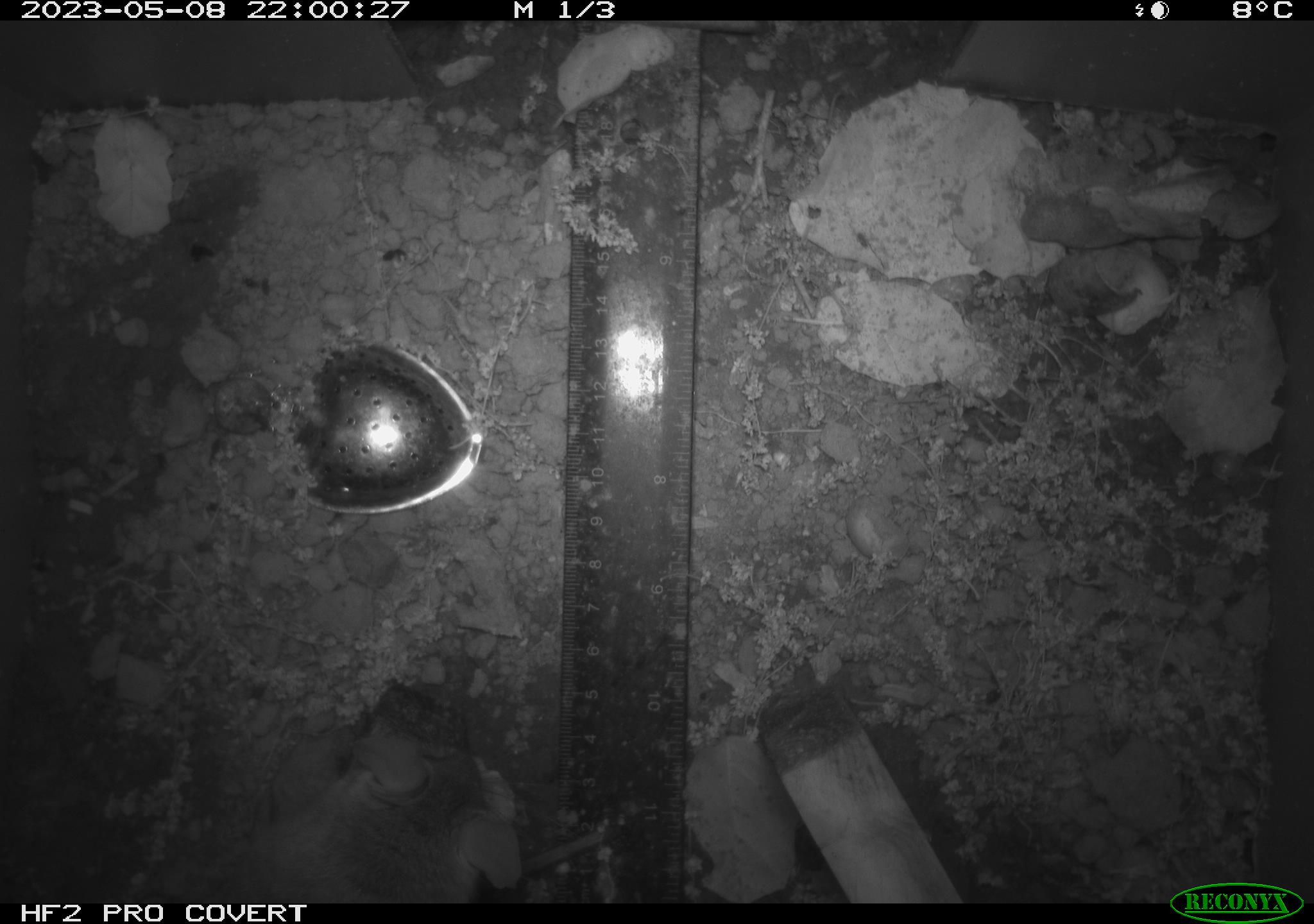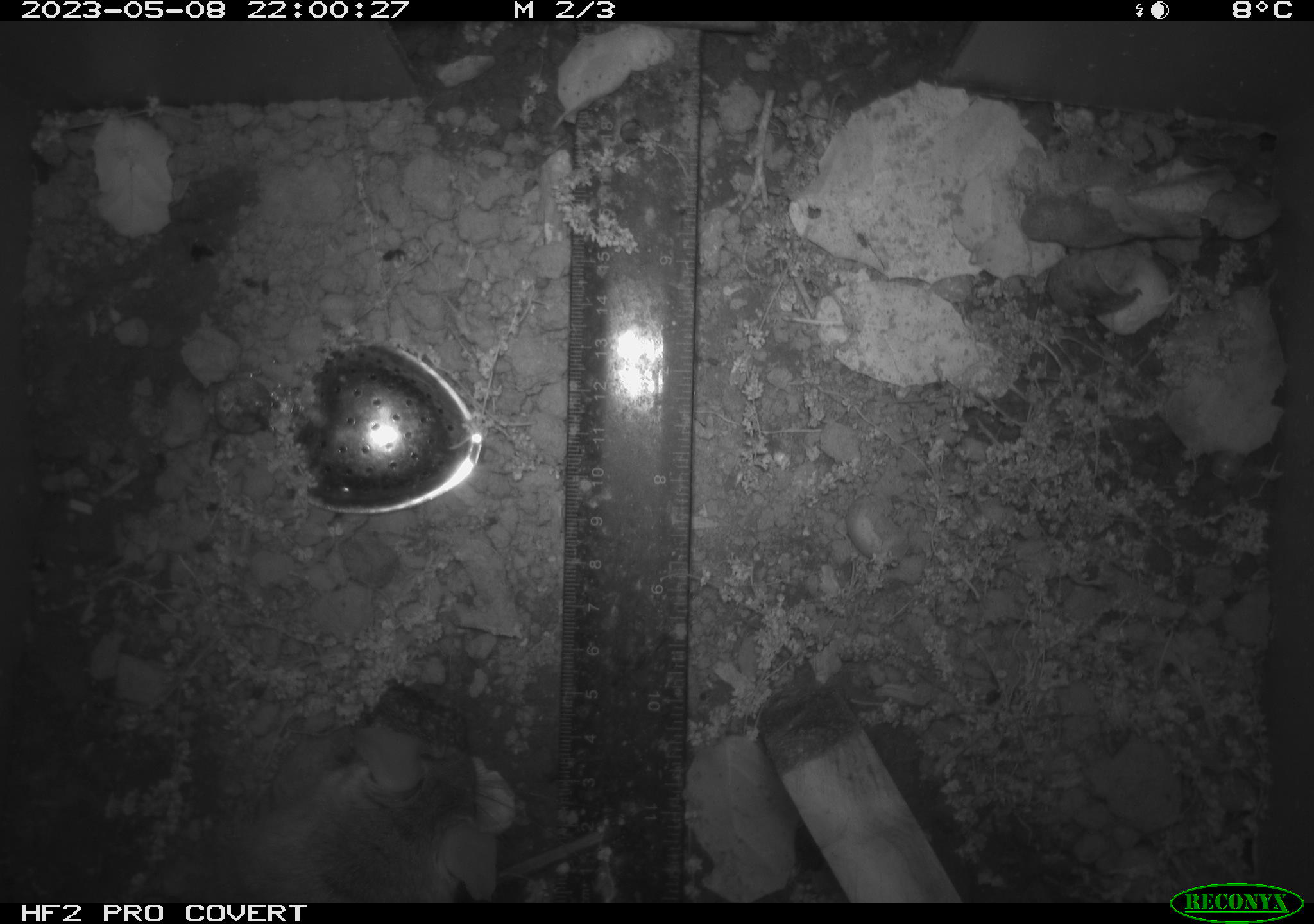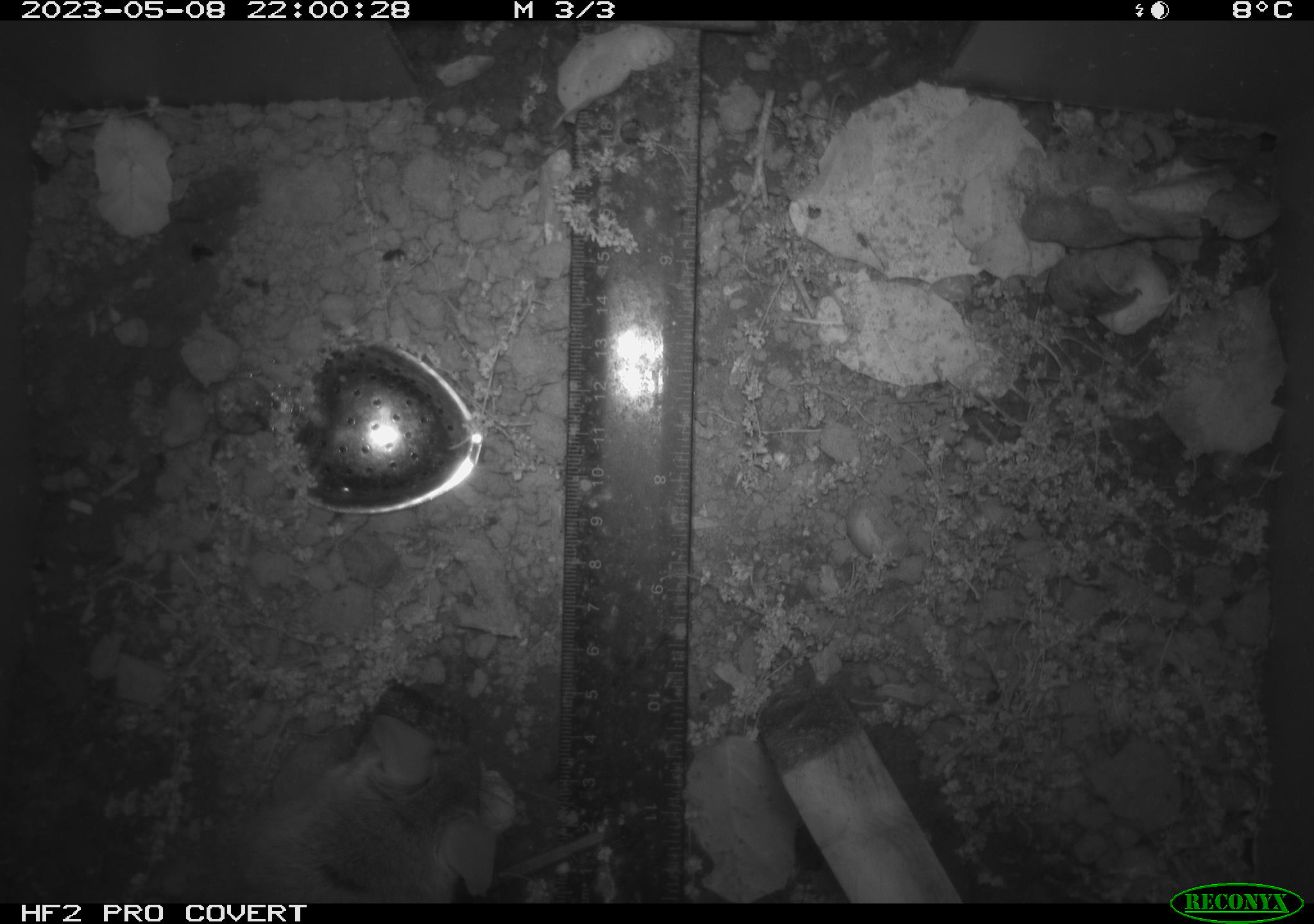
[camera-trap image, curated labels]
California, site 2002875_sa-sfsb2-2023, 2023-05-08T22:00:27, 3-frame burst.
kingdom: Animalia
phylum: Chordata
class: Mammalia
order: Rodentia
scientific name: Rodentia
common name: mouse species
Mouse species (Rodentia).